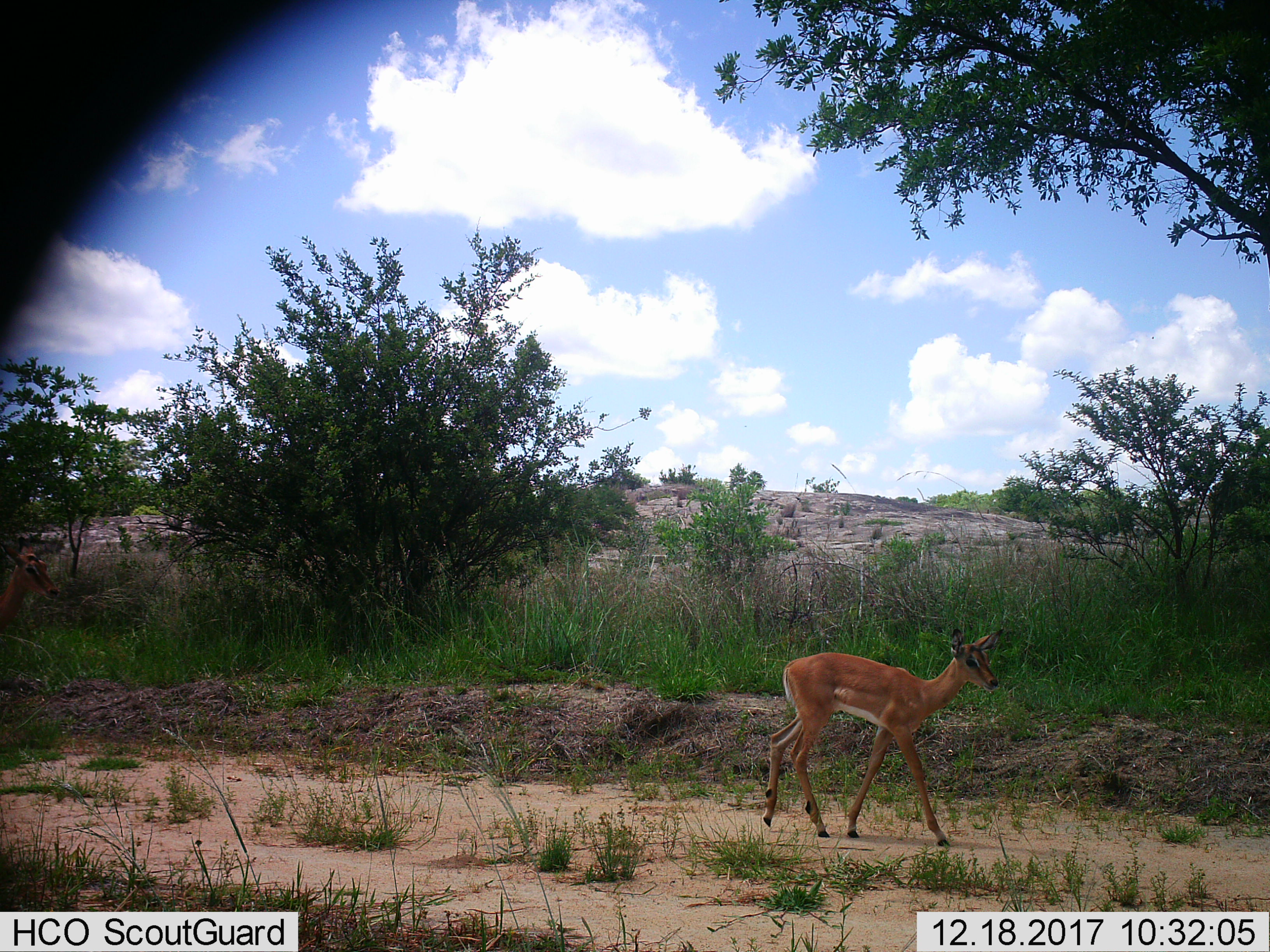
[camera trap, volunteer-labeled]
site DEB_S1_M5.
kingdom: Animalia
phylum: Chordata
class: Mammalia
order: Artiodactyla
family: Bovidae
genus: Aepyceros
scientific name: Aepyceros melampus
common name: impala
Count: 1.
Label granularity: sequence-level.